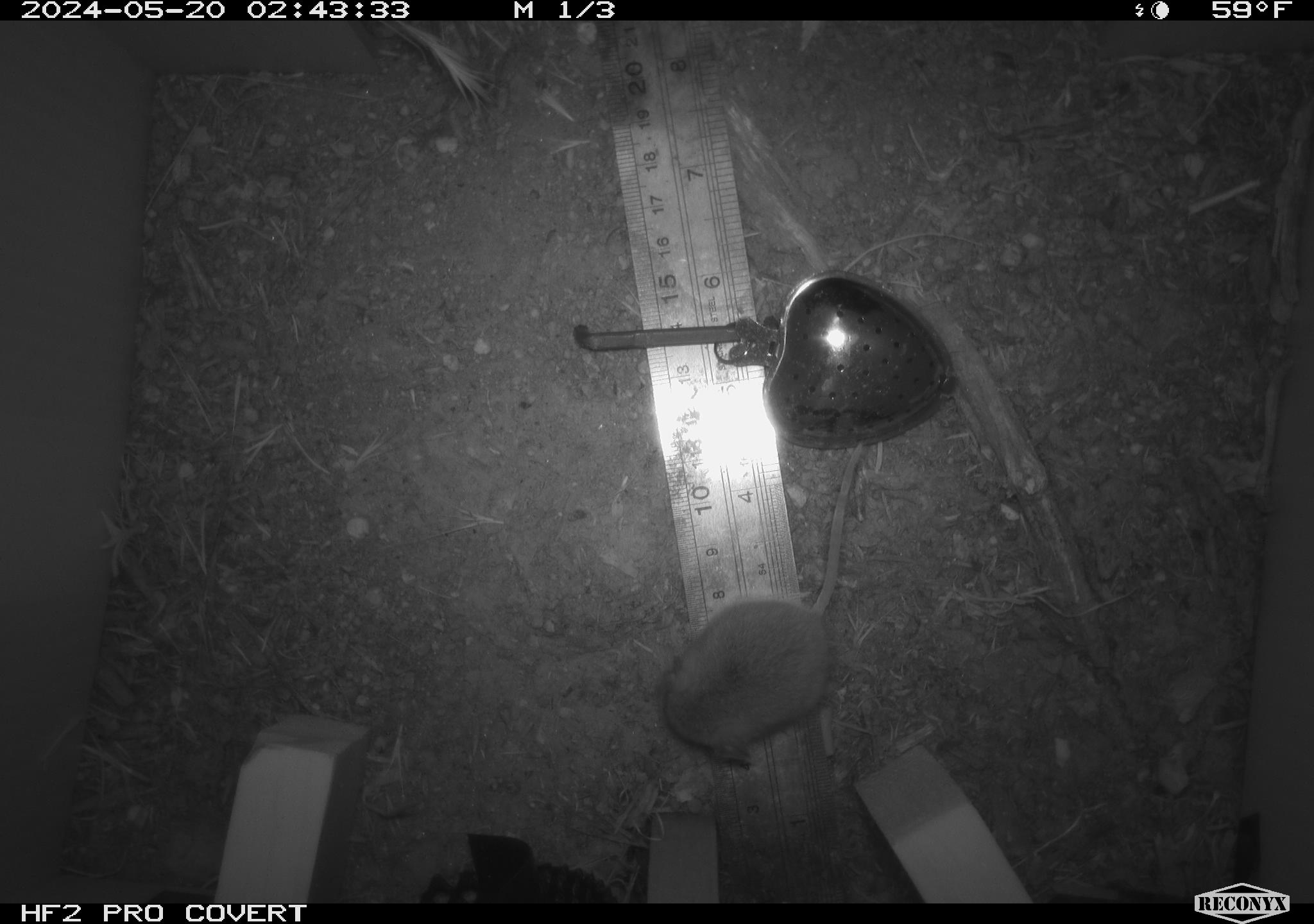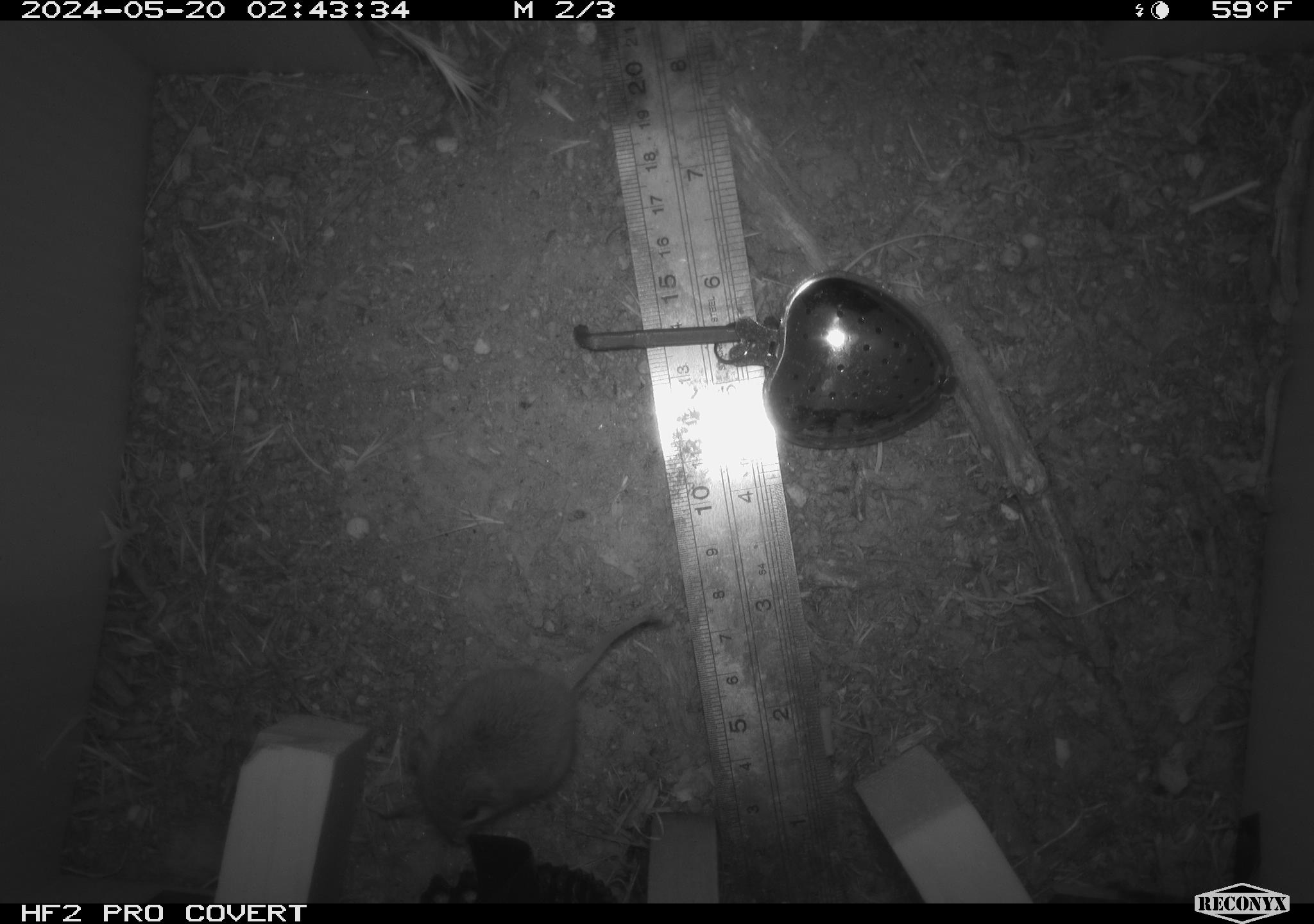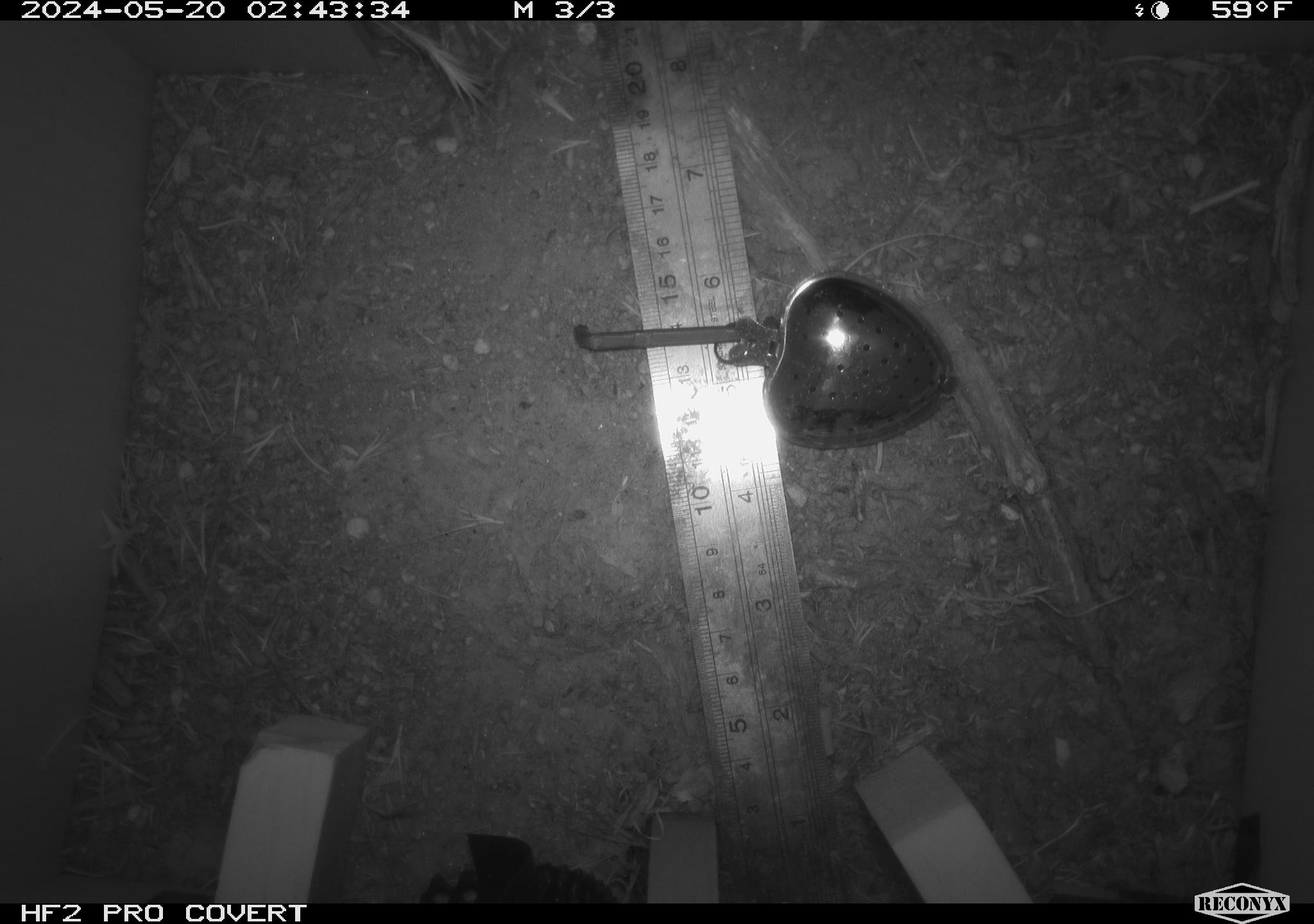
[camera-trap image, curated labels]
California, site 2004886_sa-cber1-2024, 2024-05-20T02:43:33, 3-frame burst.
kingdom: Animalia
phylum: Chordata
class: Mammalia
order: Rodentia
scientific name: Rodentia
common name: mouse species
Mouse species (Rodentia).